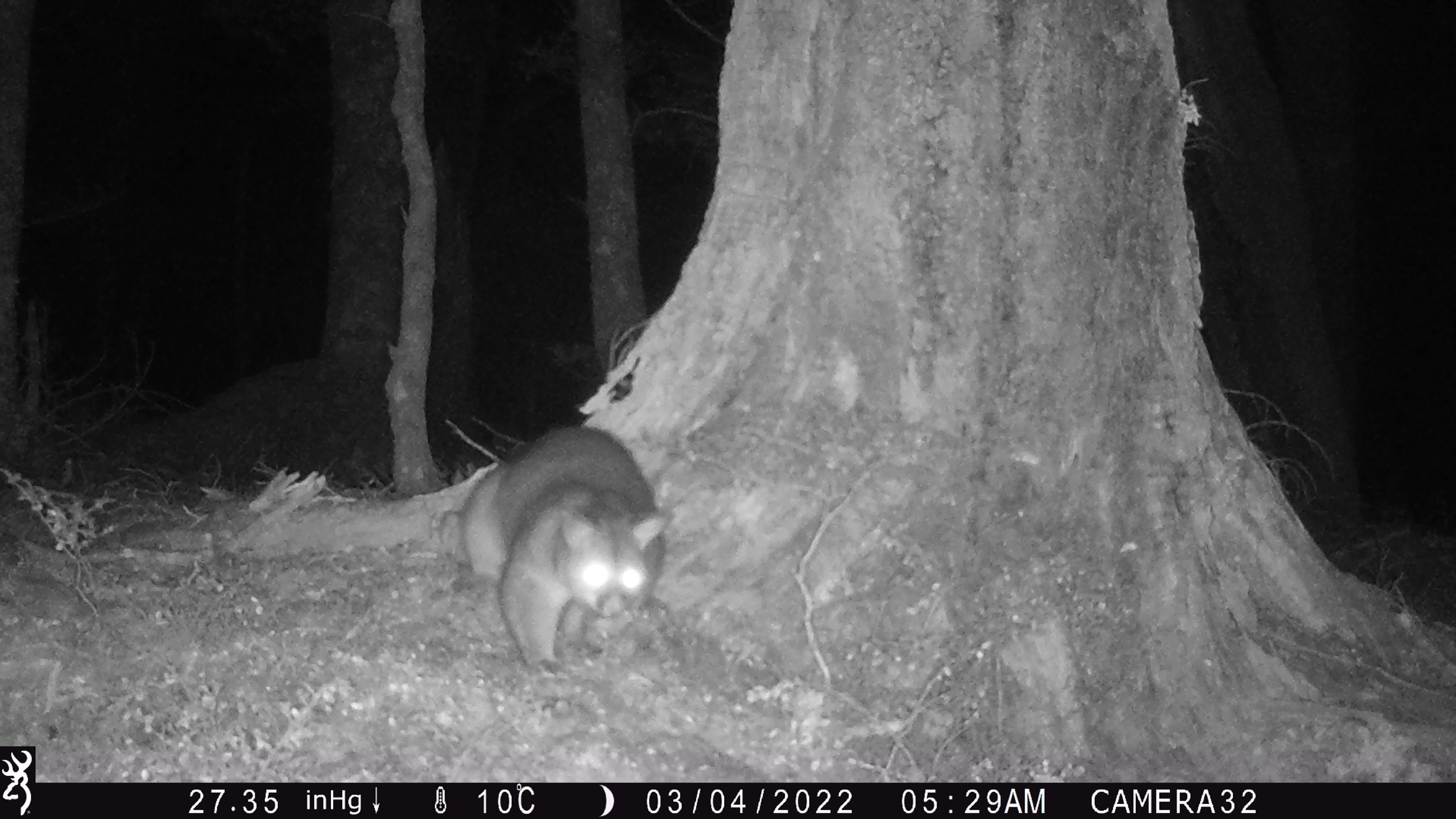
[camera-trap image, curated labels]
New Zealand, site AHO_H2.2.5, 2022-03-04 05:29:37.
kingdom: Animalia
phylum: Chordata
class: Mammalia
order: Diprotodontia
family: Phalangeridae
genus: Trichosurus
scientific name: Trichosurus vulpecula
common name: common brushtail possum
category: possum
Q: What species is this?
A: Possum (common brushtail possum) (Trichosurus vulpecula).